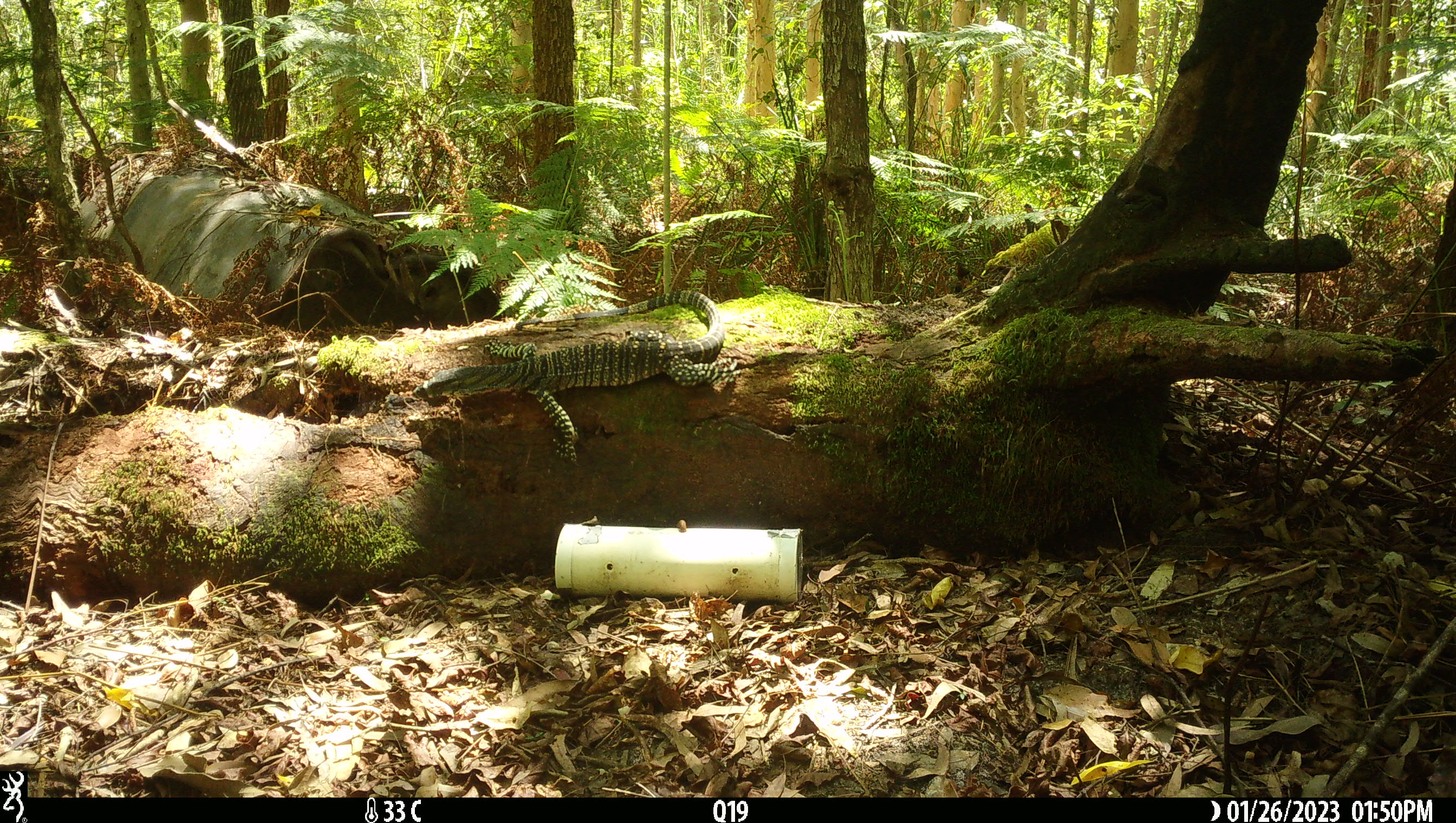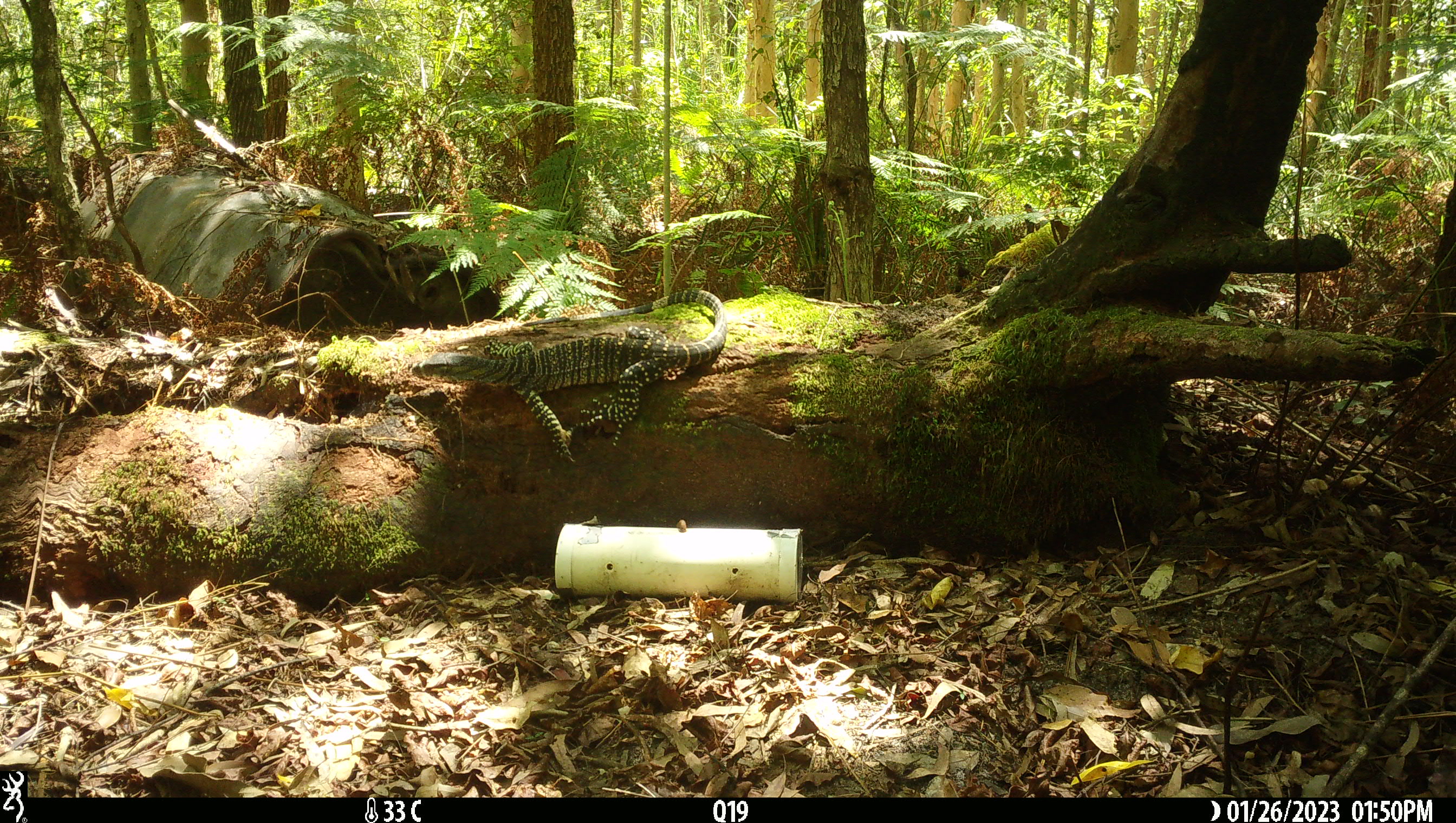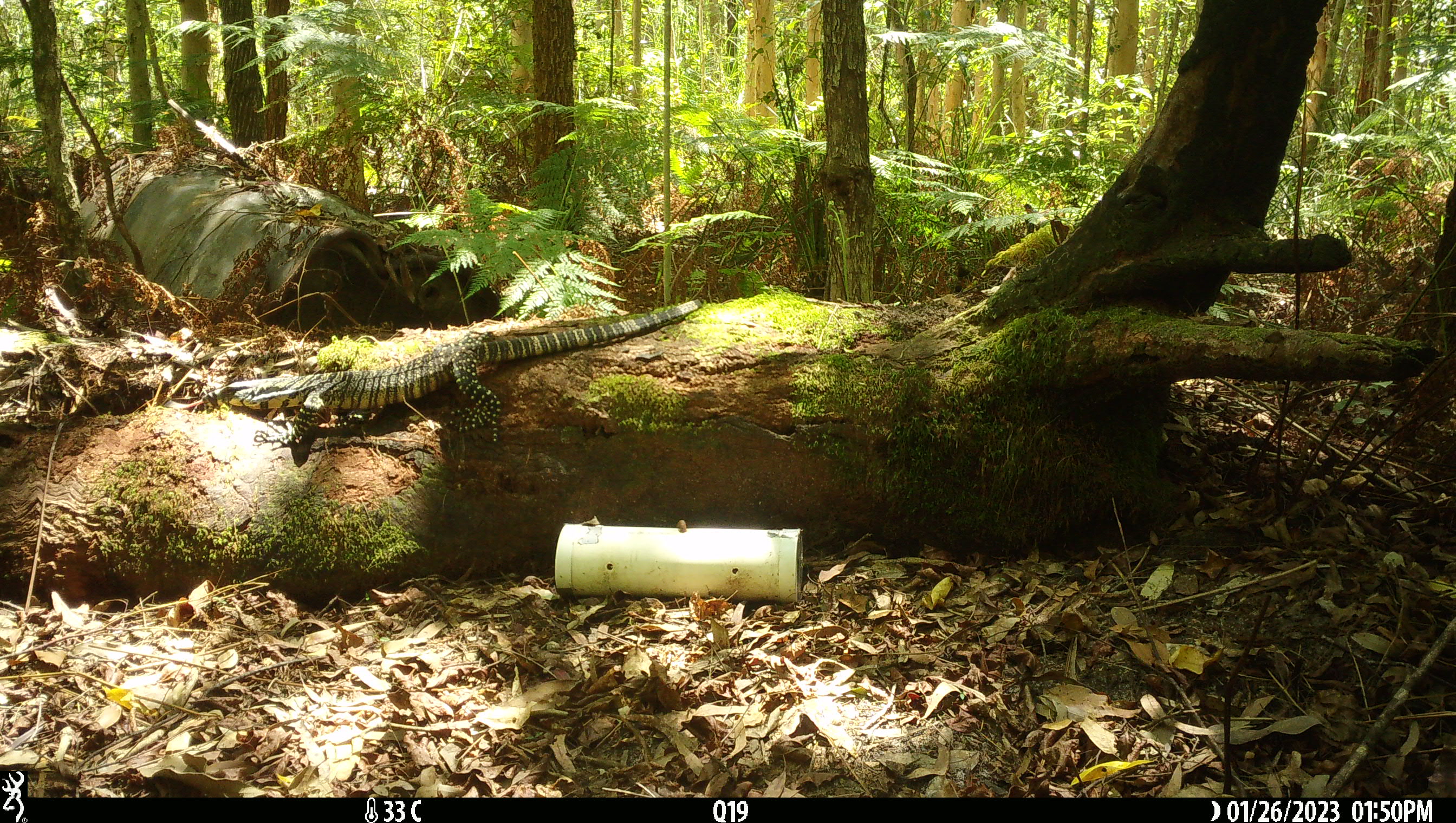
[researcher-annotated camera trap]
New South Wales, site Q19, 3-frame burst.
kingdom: Animalia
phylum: Chordata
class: Reptilia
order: Squamata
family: Varanidae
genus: Varanus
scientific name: Varanus varius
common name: lace monitor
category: goanna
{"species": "goanna (lace monitor) (Varanus varius)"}